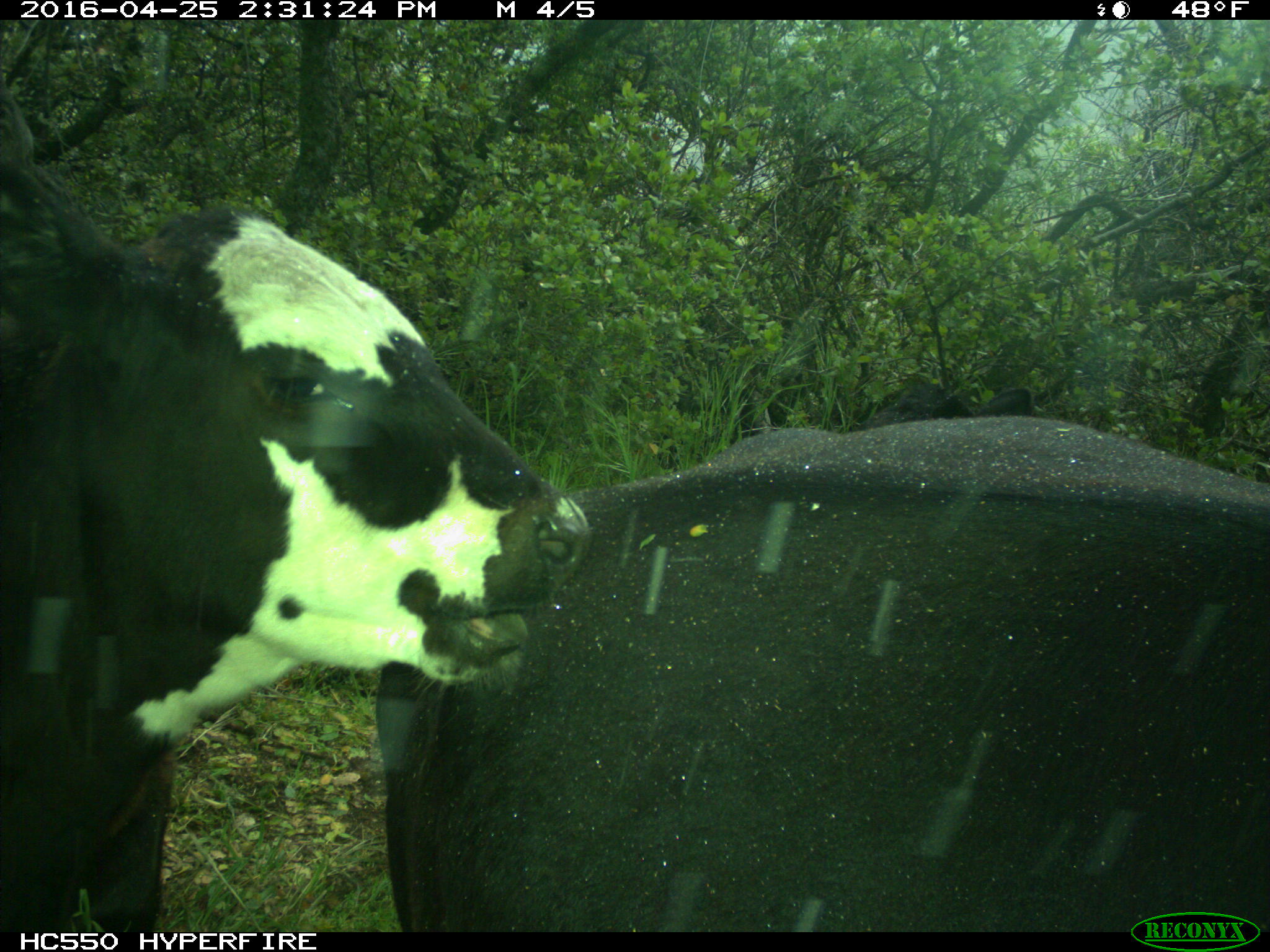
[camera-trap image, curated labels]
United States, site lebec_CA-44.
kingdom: Animalia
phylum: Chordata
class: Mammalia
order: Artiodactyla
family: Bovidae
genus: Bos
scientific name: Bos taurus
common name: domestic cow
Bos taurus (domestic cow).